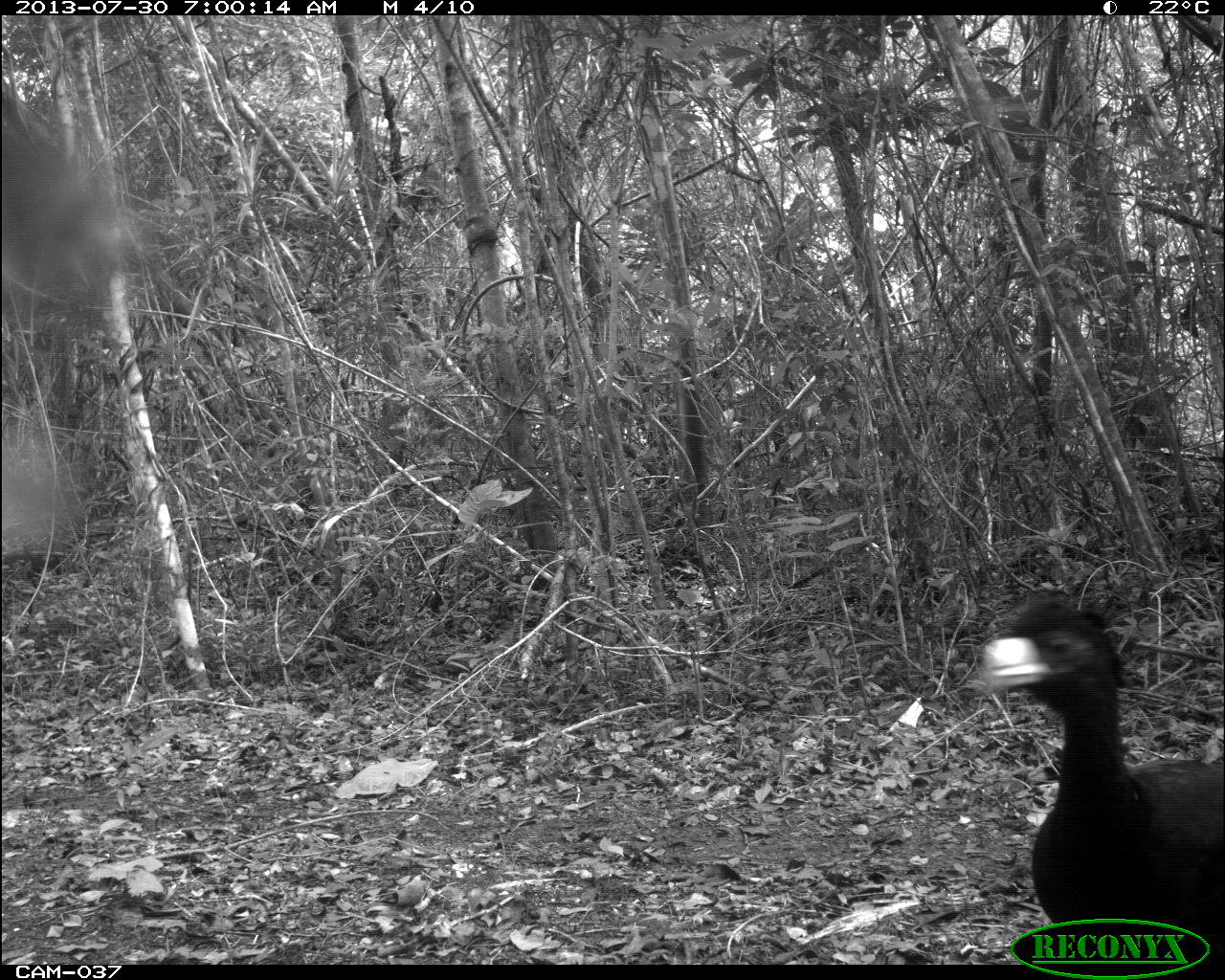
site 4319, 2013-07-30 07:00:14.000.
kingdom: Animalia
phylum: Chordata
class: Aves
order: Galliformes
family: Cracidae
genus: Crax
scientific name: Crax rubra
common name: great curassow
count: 1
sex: male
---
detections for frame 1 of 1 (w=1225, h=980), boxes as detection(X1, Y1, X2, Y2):
crax rubra: detection(978, 596, 1220, 964)